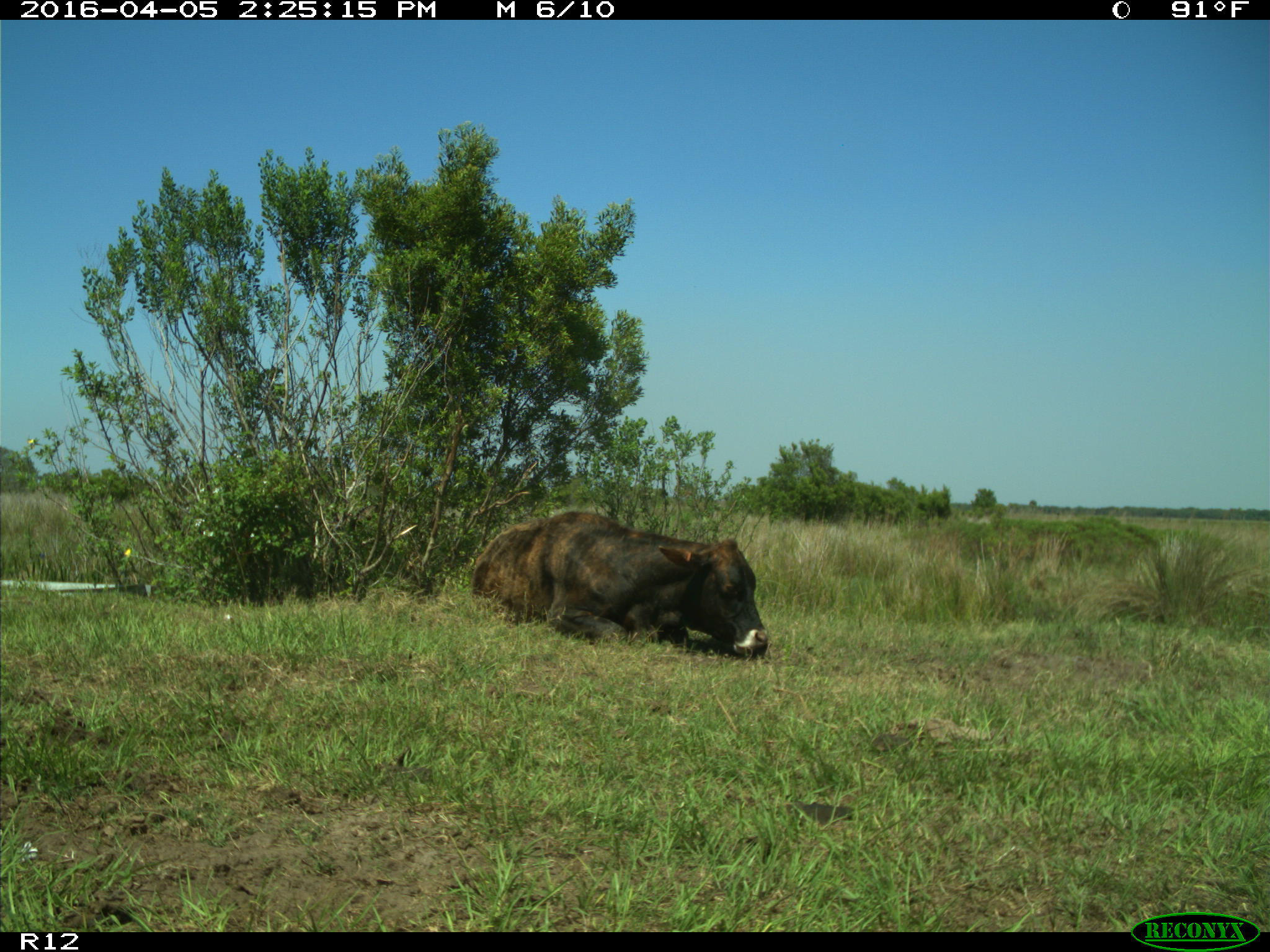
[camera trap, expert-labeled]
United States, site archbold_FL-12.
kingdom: Animalia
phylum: Chordata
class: Mammalia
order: Artiodactyla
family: Bovidae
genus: Bos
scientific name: Bos taurus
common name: domestic cow